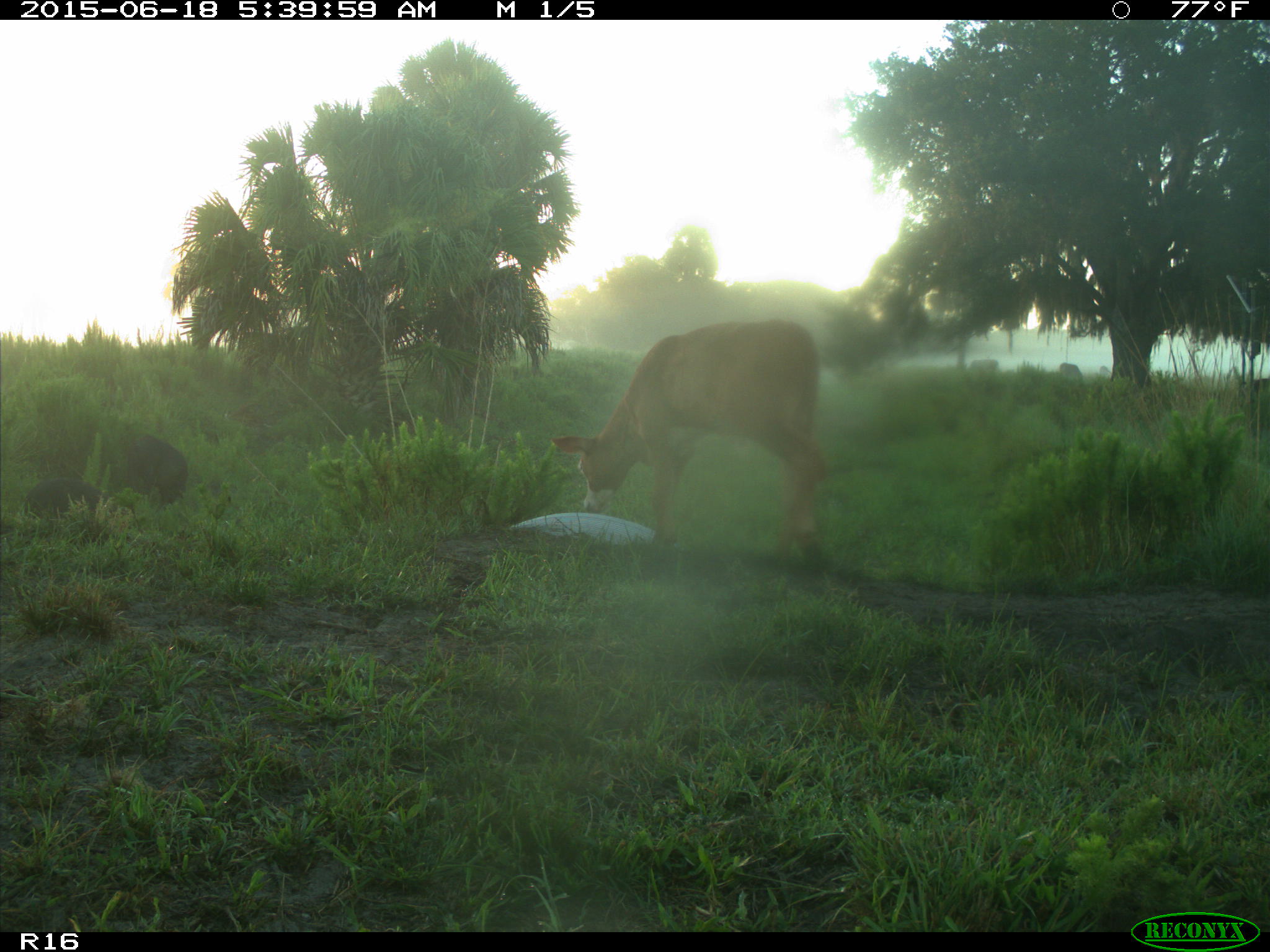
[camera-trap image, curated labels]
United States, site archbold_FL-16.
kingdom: Animalia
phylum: Chordata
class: Mammalia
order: Artiodactyla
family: Suidae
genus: Sus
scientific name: Sus scrofa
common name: wild boar